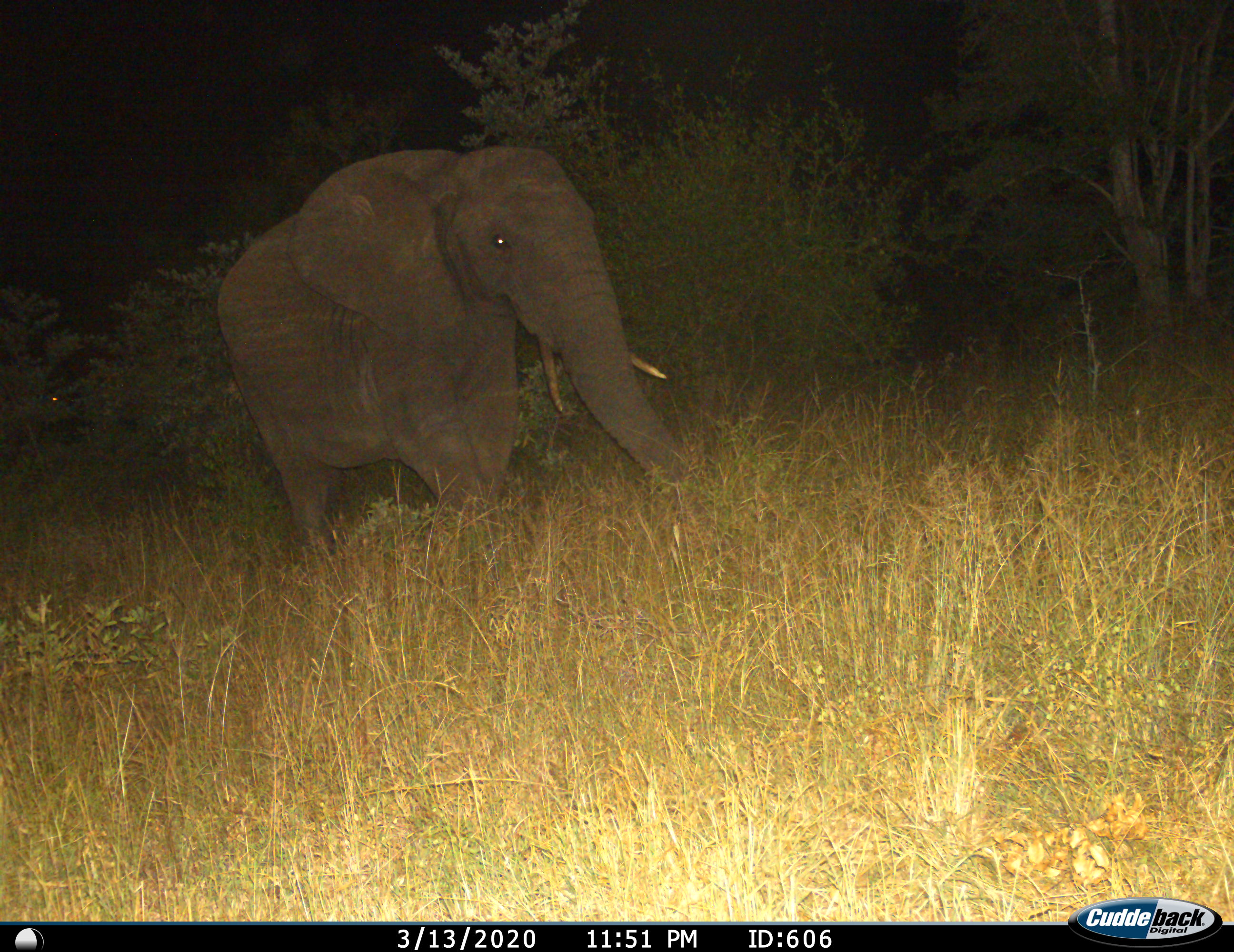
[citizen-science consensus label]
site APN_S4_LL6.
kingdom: Animalia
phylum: Chordata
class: Mammalia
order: Proboscidea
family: Elephantidae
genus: Loxodonta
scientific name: Loxodonta africana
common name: african bush elephant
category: elephant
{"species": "elephant (african bush elephant) (Loxodonta africana)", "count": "1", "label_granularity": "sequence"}